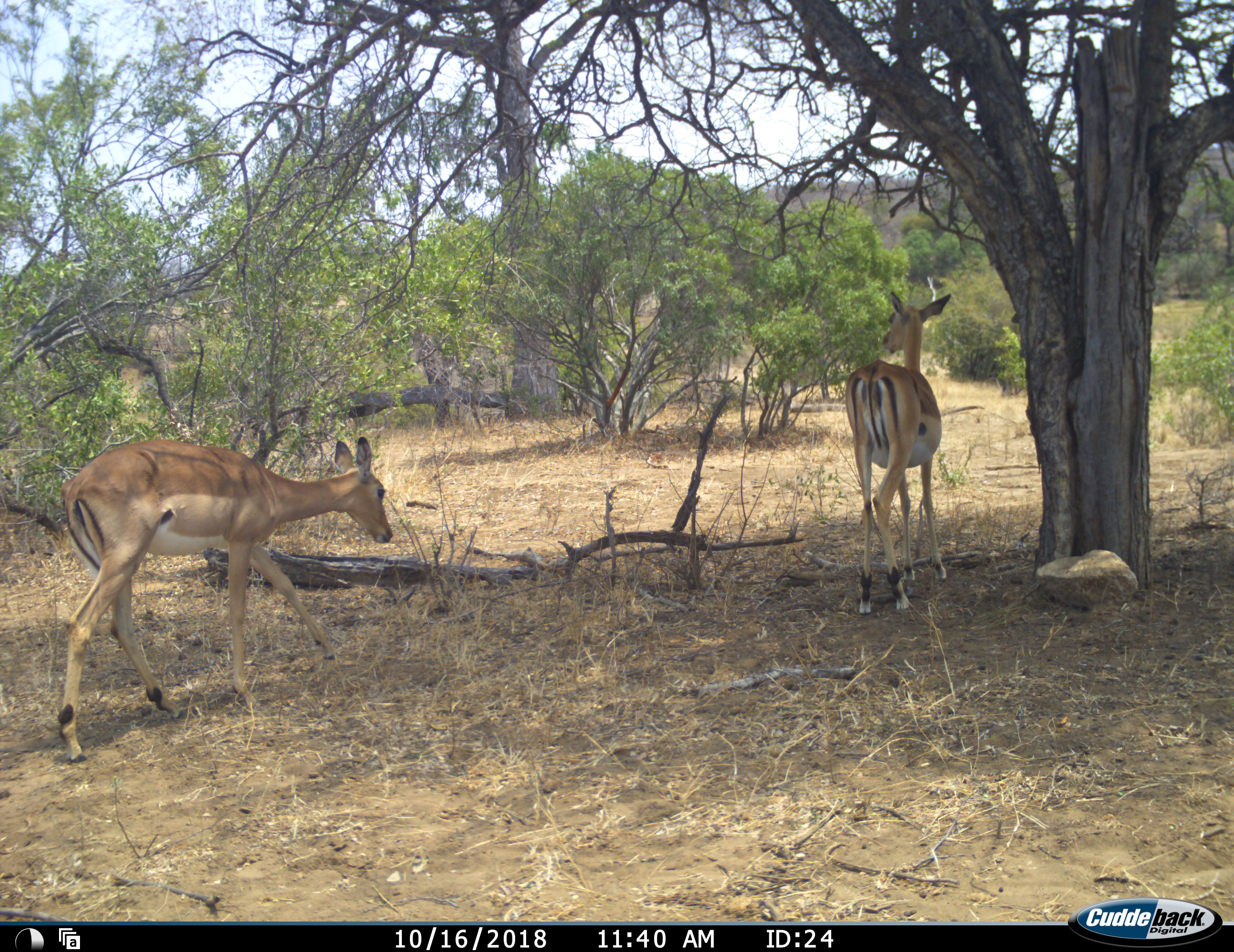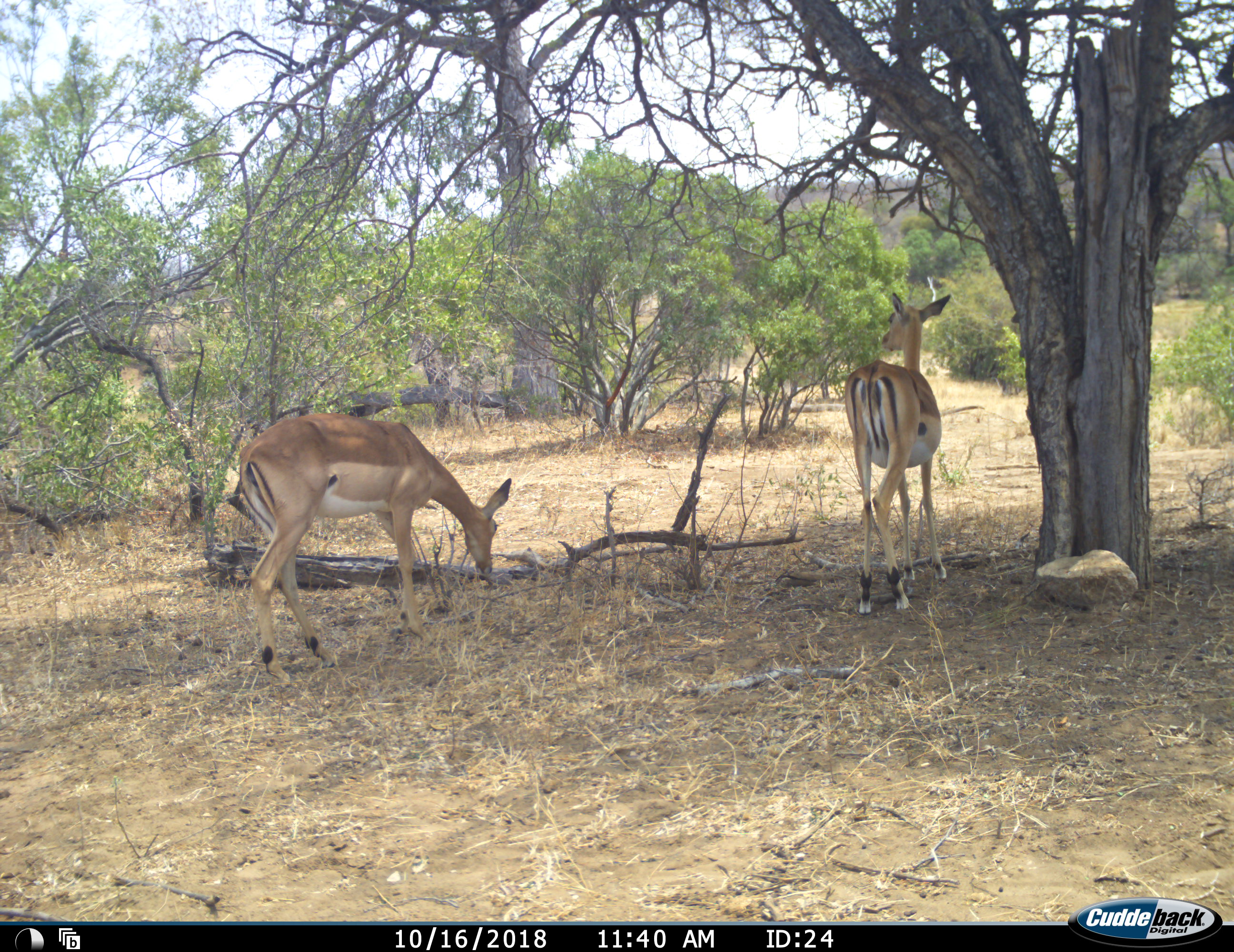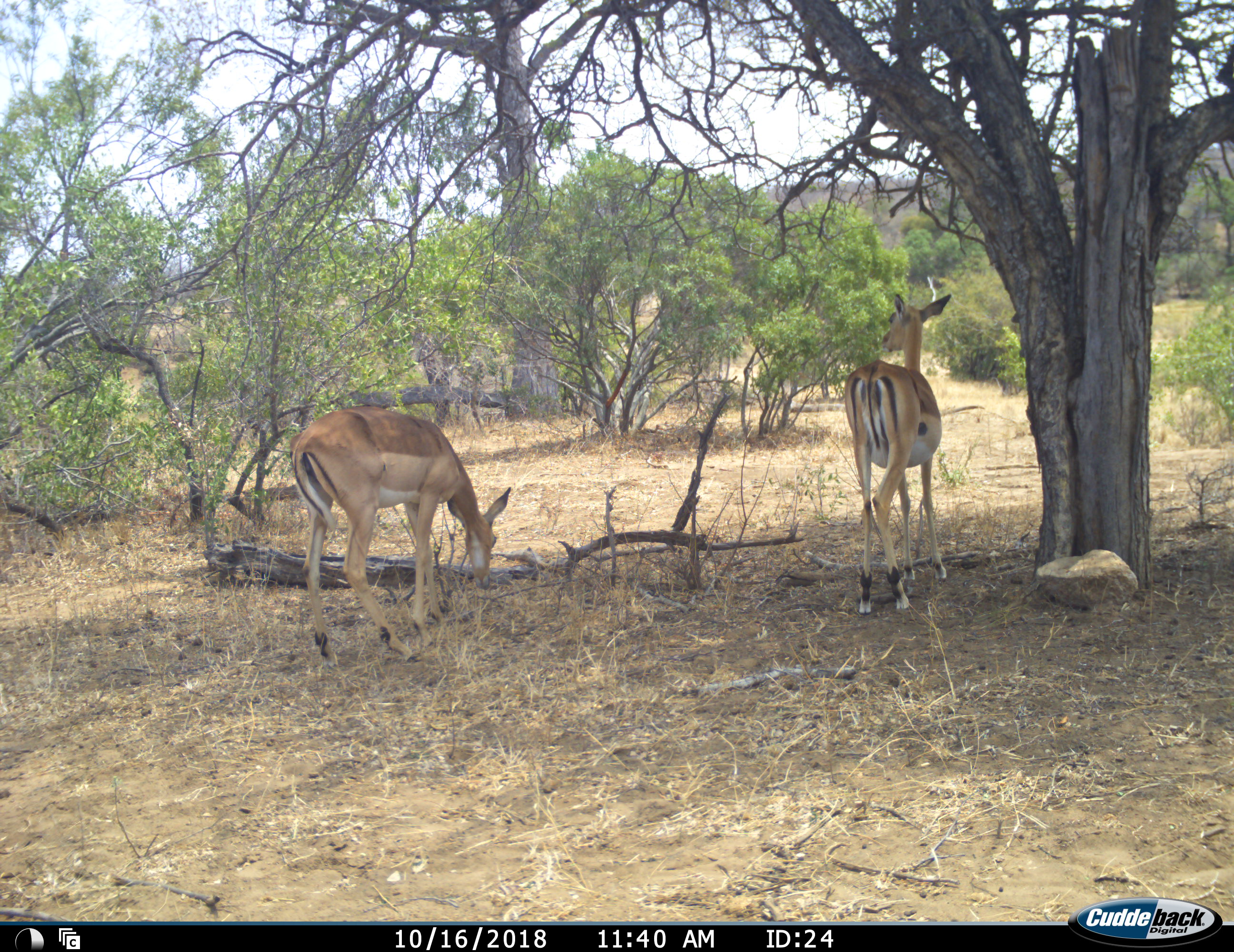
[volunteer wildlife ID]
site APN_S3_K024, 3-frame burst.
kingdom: Animalia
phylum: Chordata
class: Mammalia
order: Artiodactyla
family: Bovidae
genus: Aepyceros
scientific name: Aepyceros melampus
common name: impala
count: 2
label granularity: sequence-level